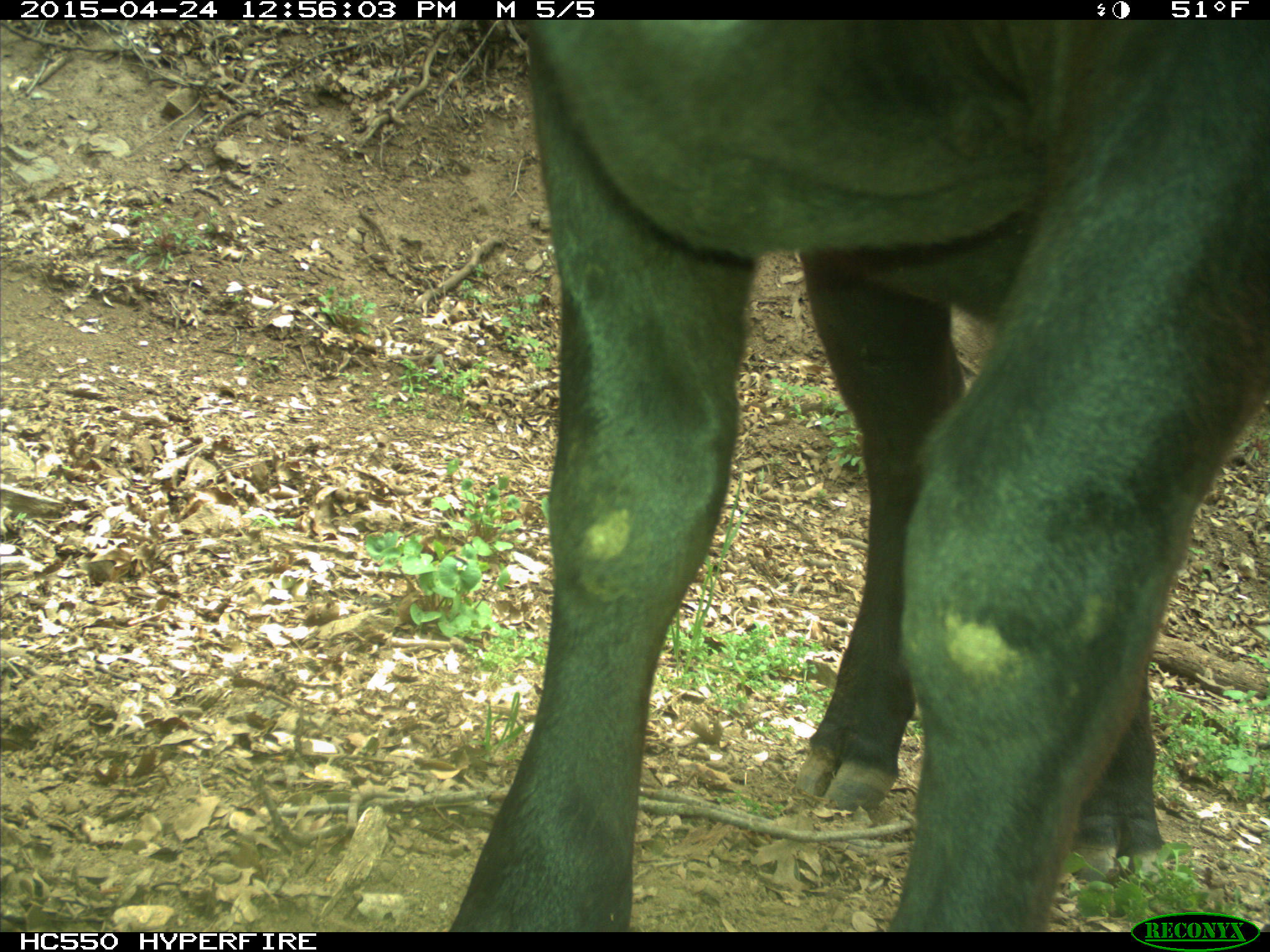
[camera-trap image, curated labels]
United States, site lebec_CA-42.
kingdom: Animalia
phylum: Chordata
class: Mammalia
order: Artiodactyla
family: Bovidae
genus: Bos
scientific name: Bos taurus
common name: domestic cow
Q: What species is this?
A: Bos taurus (domestic cow).